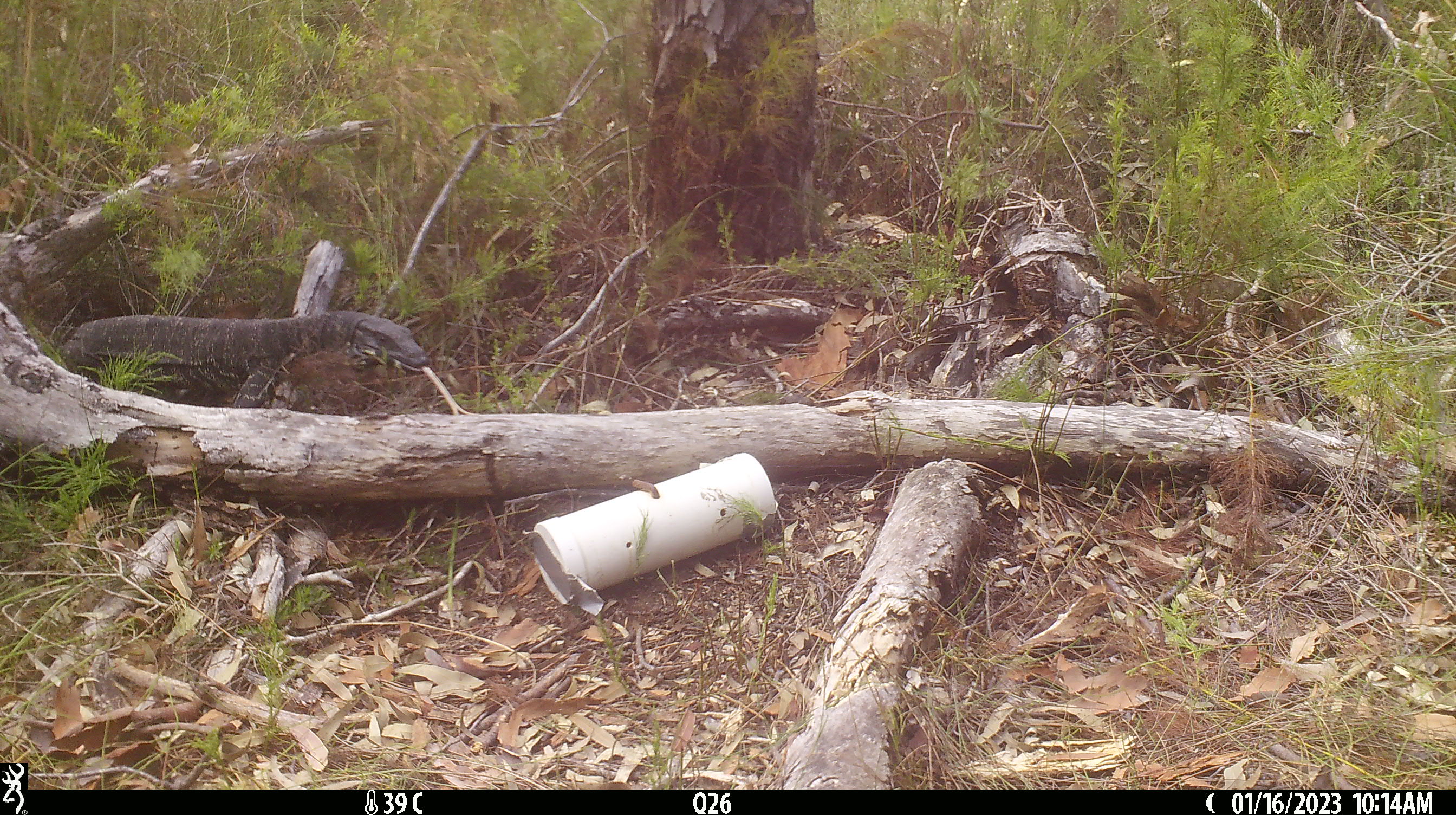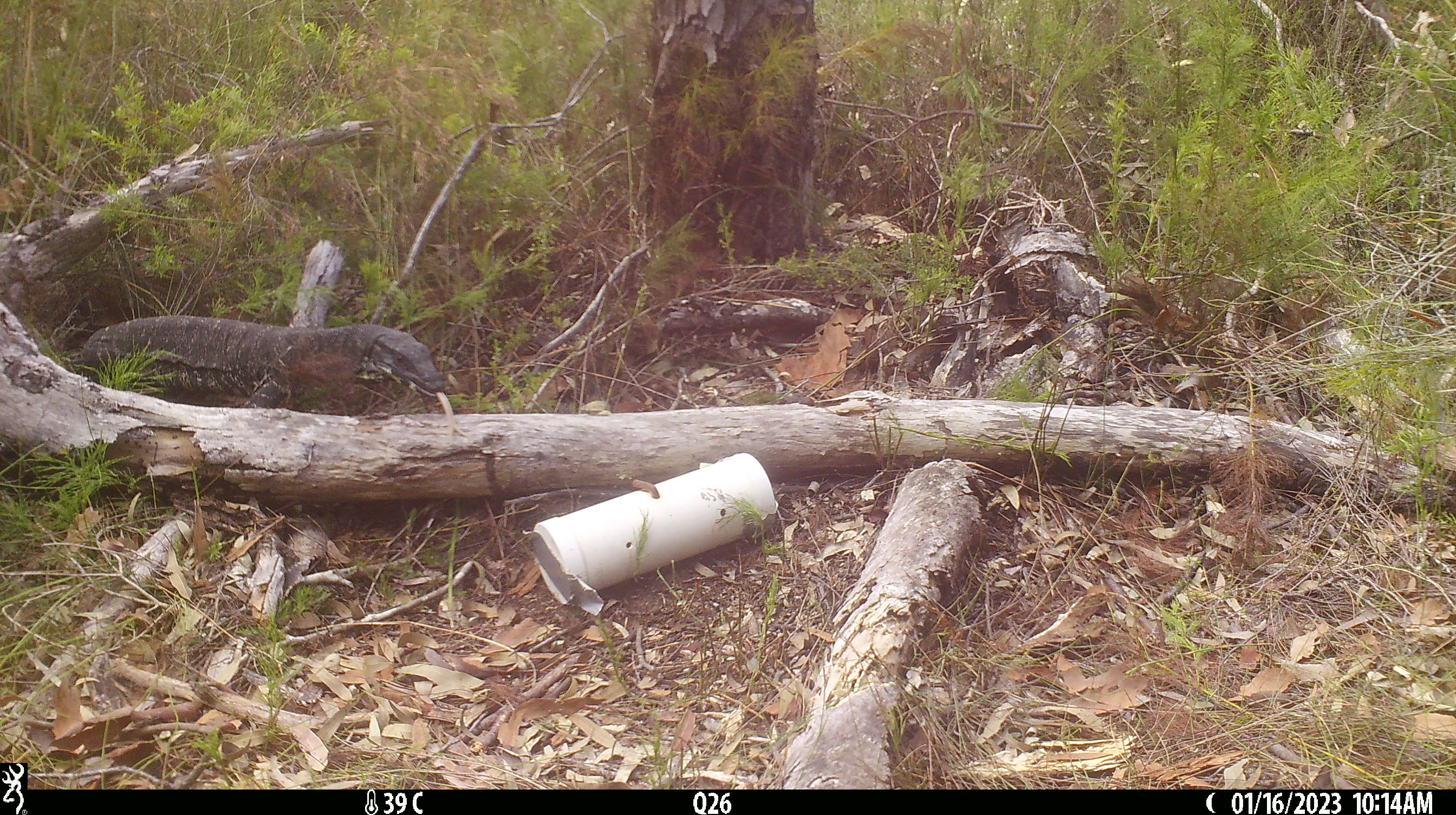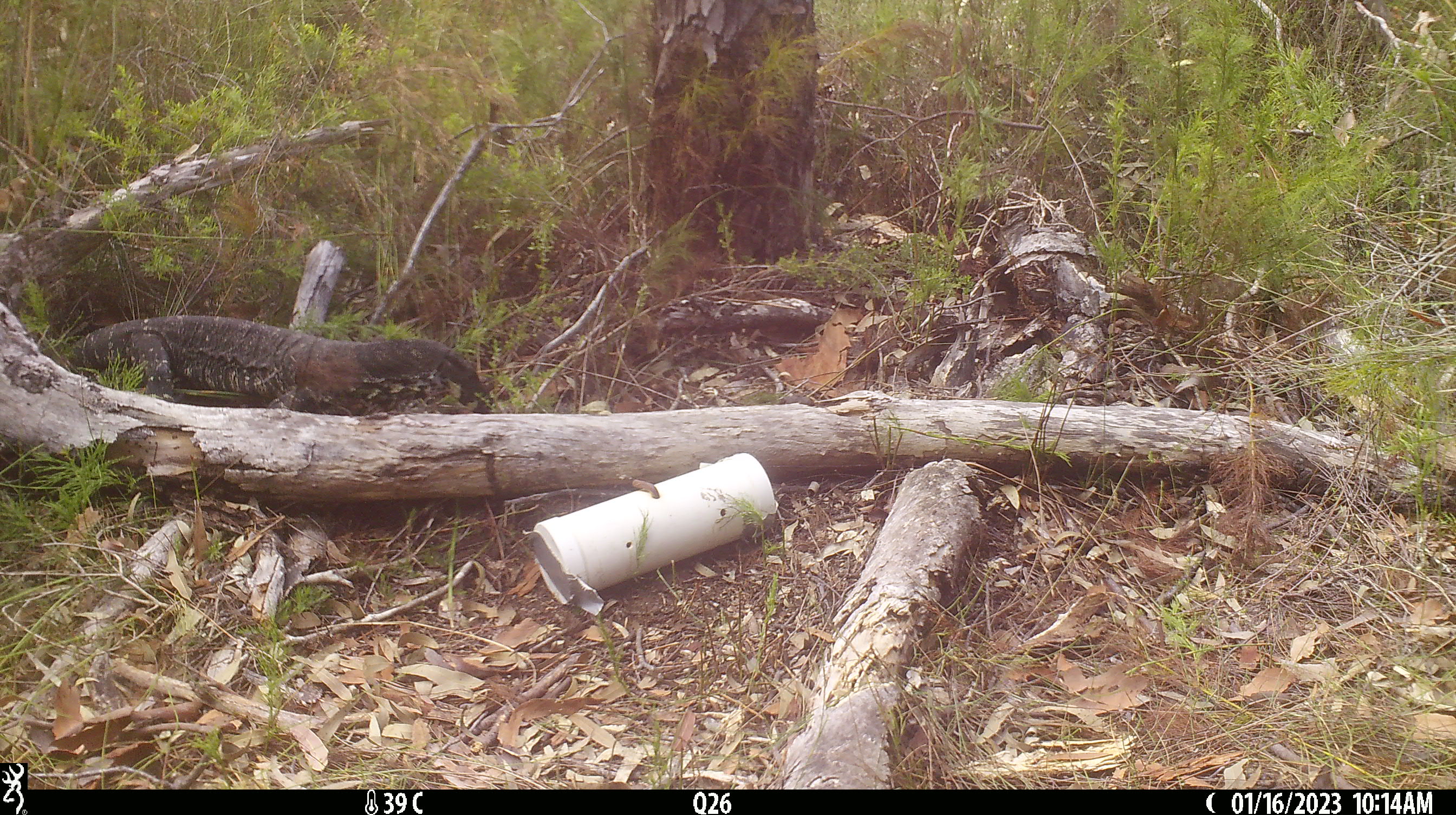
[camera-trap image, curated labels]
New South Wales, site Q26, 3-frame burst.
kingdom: Animalia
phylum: Chordata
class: Reptilia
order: Squamata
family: Varanidae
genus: Varanus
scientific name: Varanus varius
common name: lace monitor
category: goanna